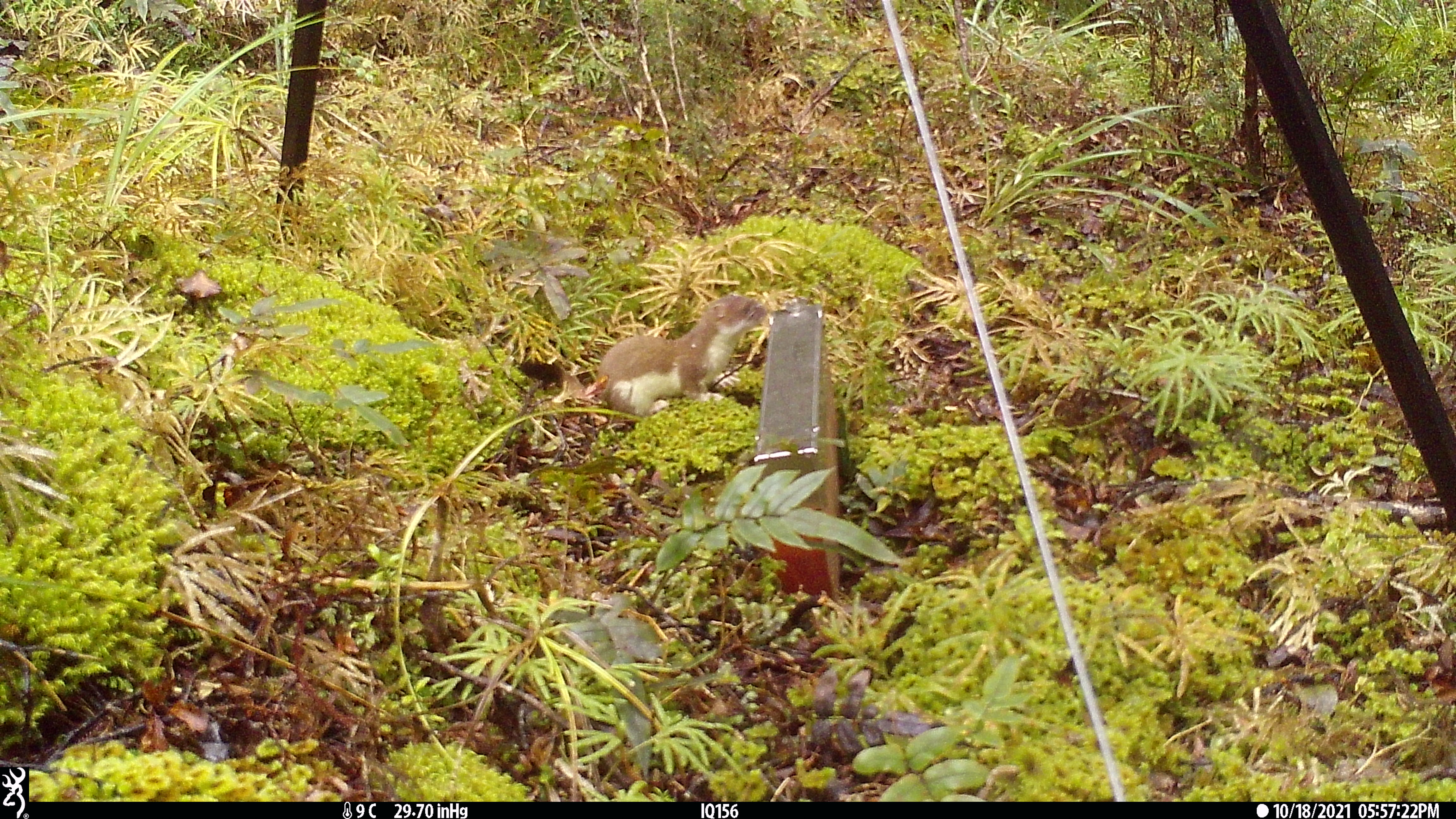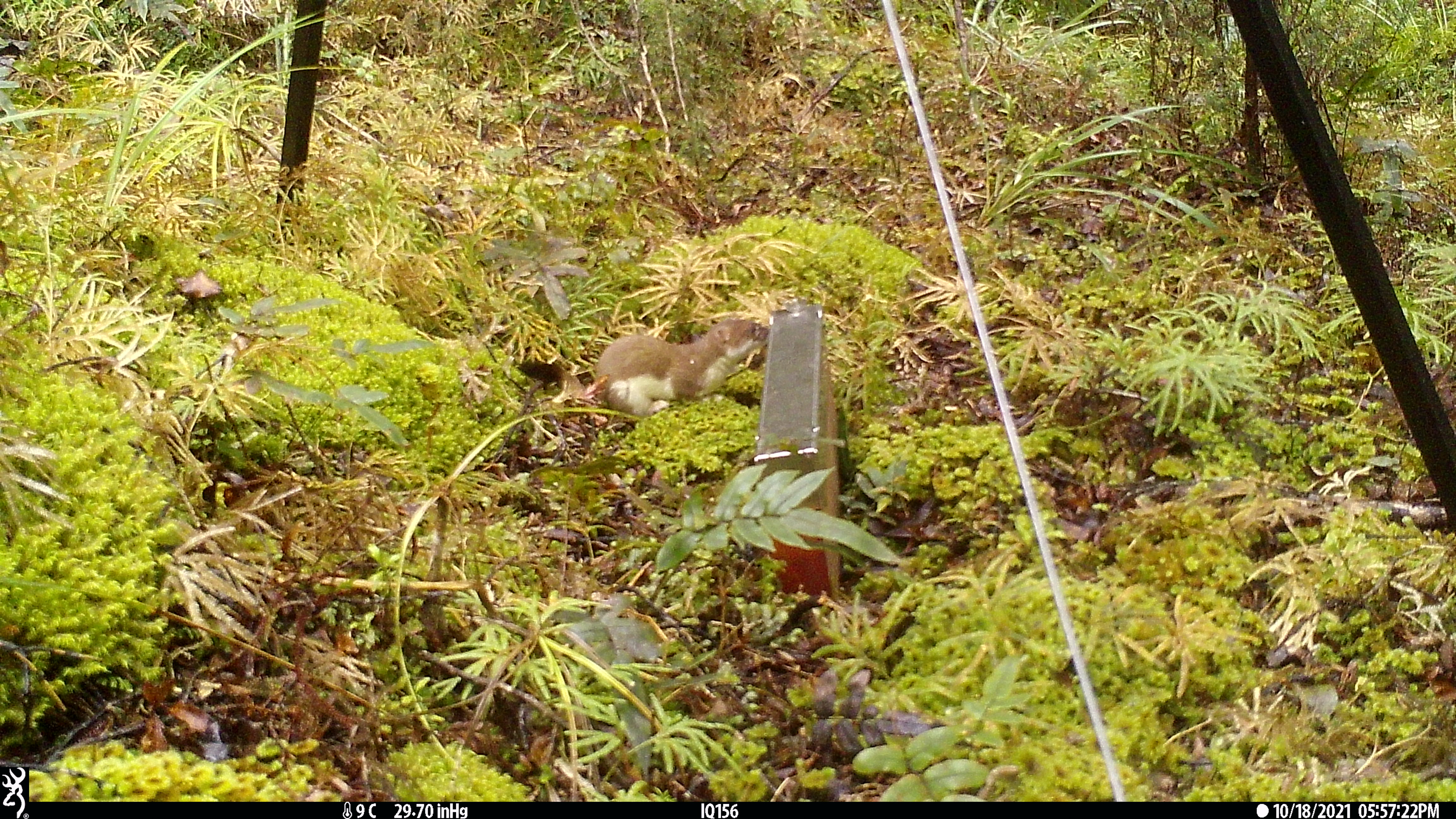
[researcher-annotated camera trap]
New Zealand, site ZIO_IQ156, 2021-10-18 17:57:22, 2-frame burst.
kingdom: Animalia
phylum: Chordata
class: Mammalia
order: Carnivora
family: Mustelidae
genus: Mustela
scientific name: Mustela erminea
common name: stoat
Stoat (Mustela erminea).